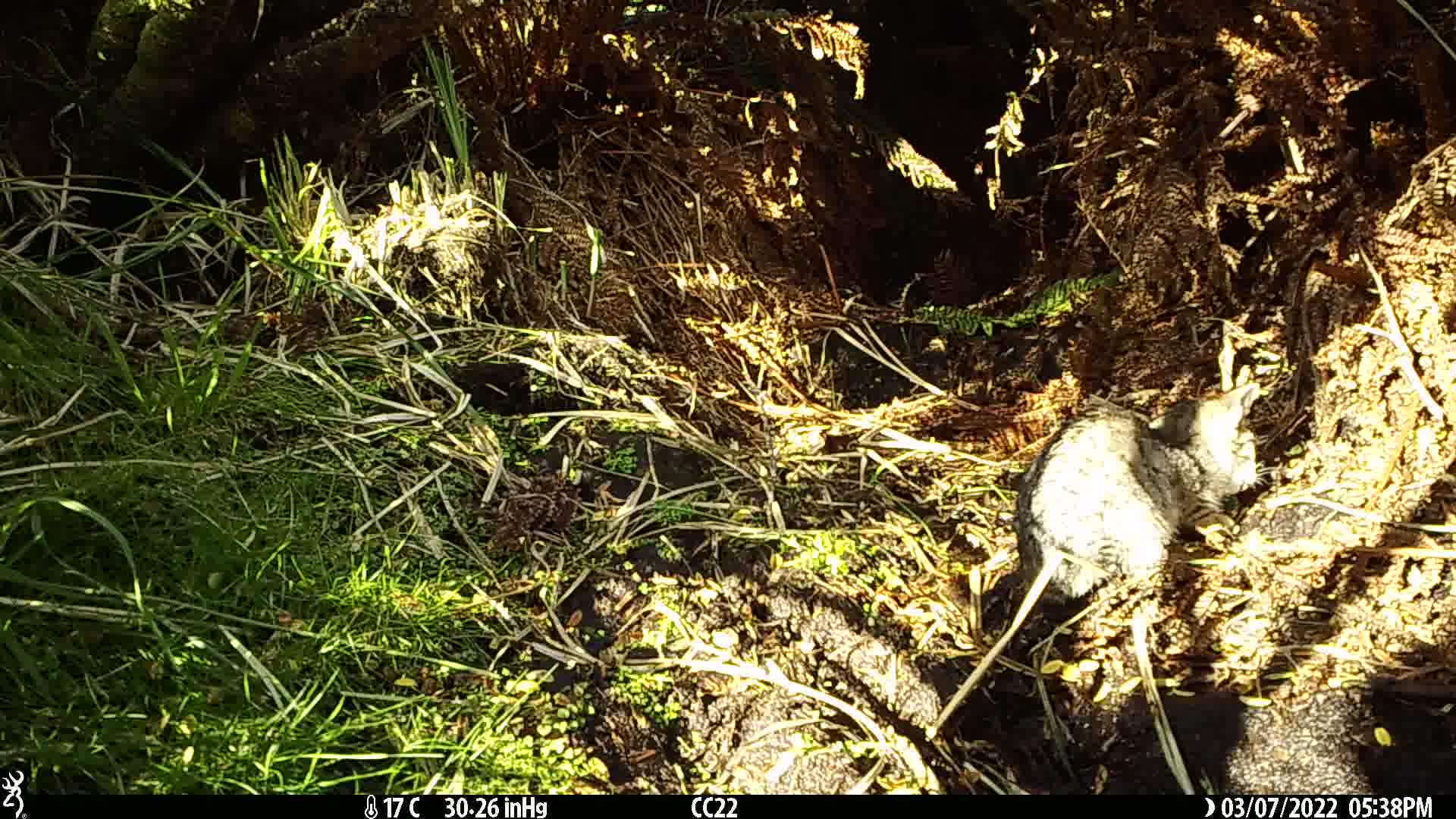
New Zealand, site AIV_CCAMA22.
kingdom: Animalia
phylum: Chordata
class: Mammalia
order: Carnivora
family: Felidae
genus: Felis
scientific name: Felis catus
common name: domestic cat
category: cat